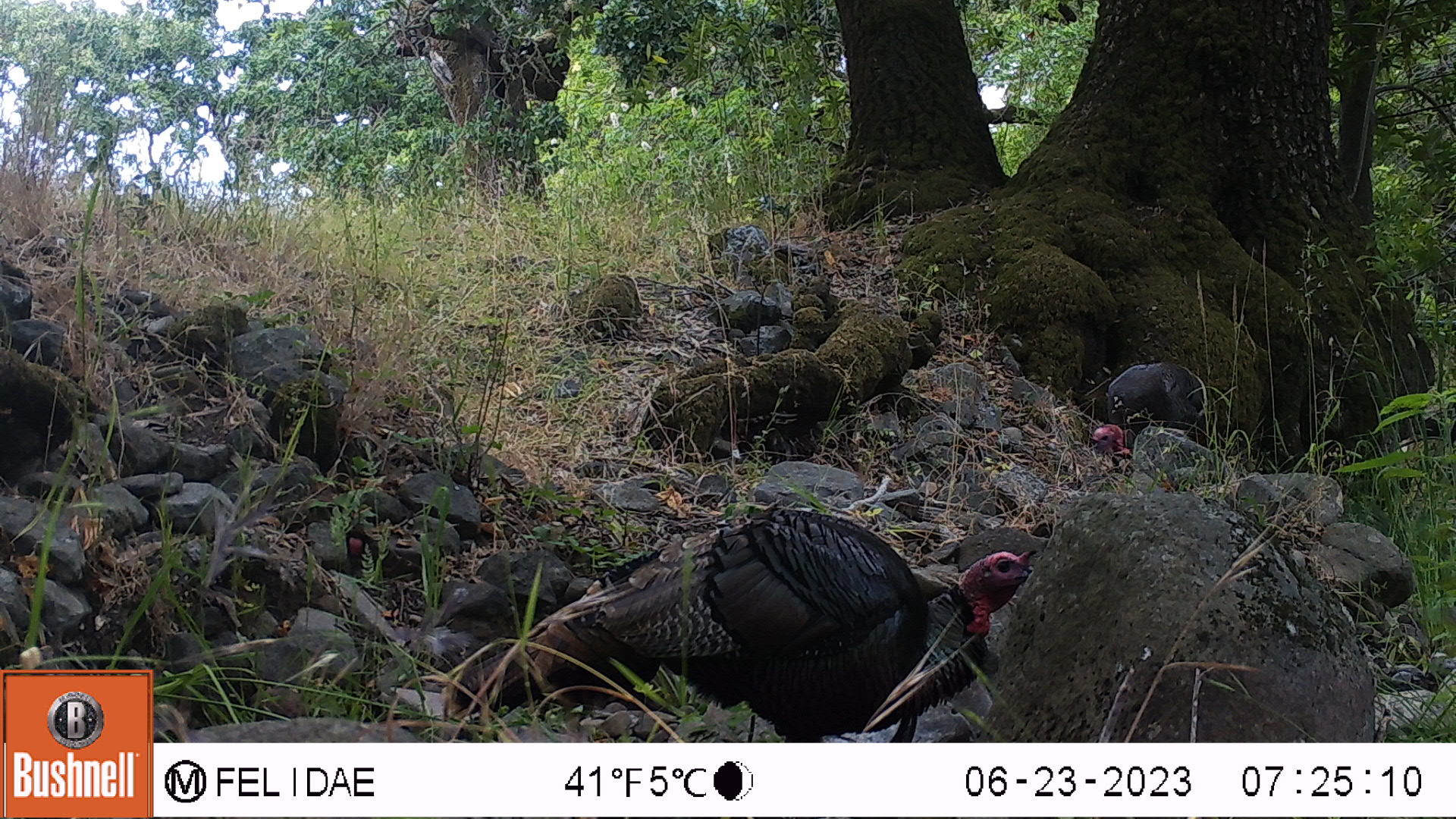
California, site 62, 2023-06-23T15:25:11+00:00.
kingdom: Animalia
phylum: Chordata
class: Aves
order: Galliformes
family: Phasianidae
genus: Meleagris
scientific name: Meleagris gallopavo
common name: turkey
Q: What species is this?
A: Turkey (Meleagris gallopavo).